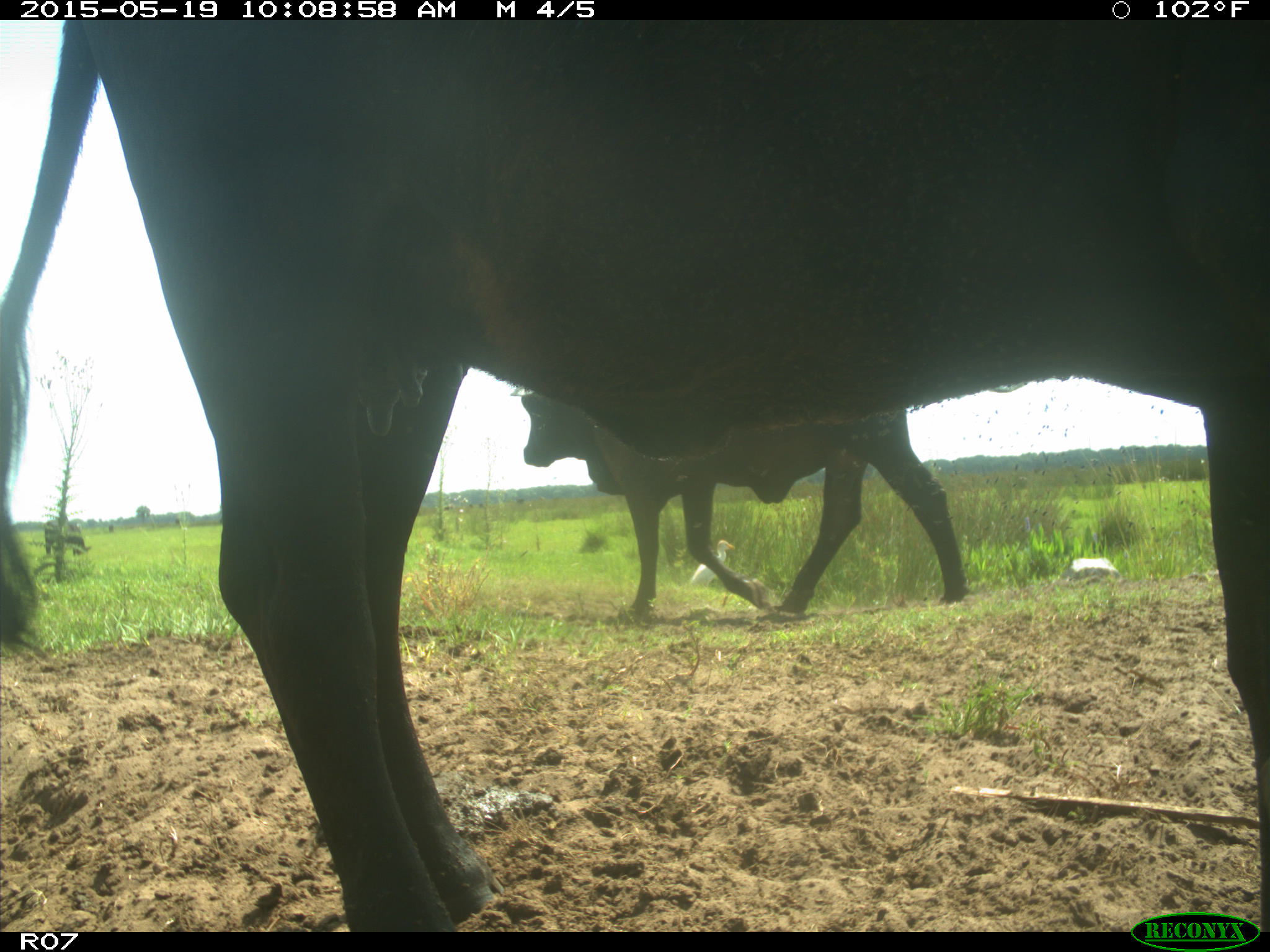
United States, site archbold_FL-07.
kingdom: Animalia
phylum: Chordata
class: Mammalia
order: Artiodactyla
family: Bovidae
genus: Bos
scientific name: Bos taurus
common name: domestic cow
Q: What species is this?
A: Bos taurus (domestic cow).